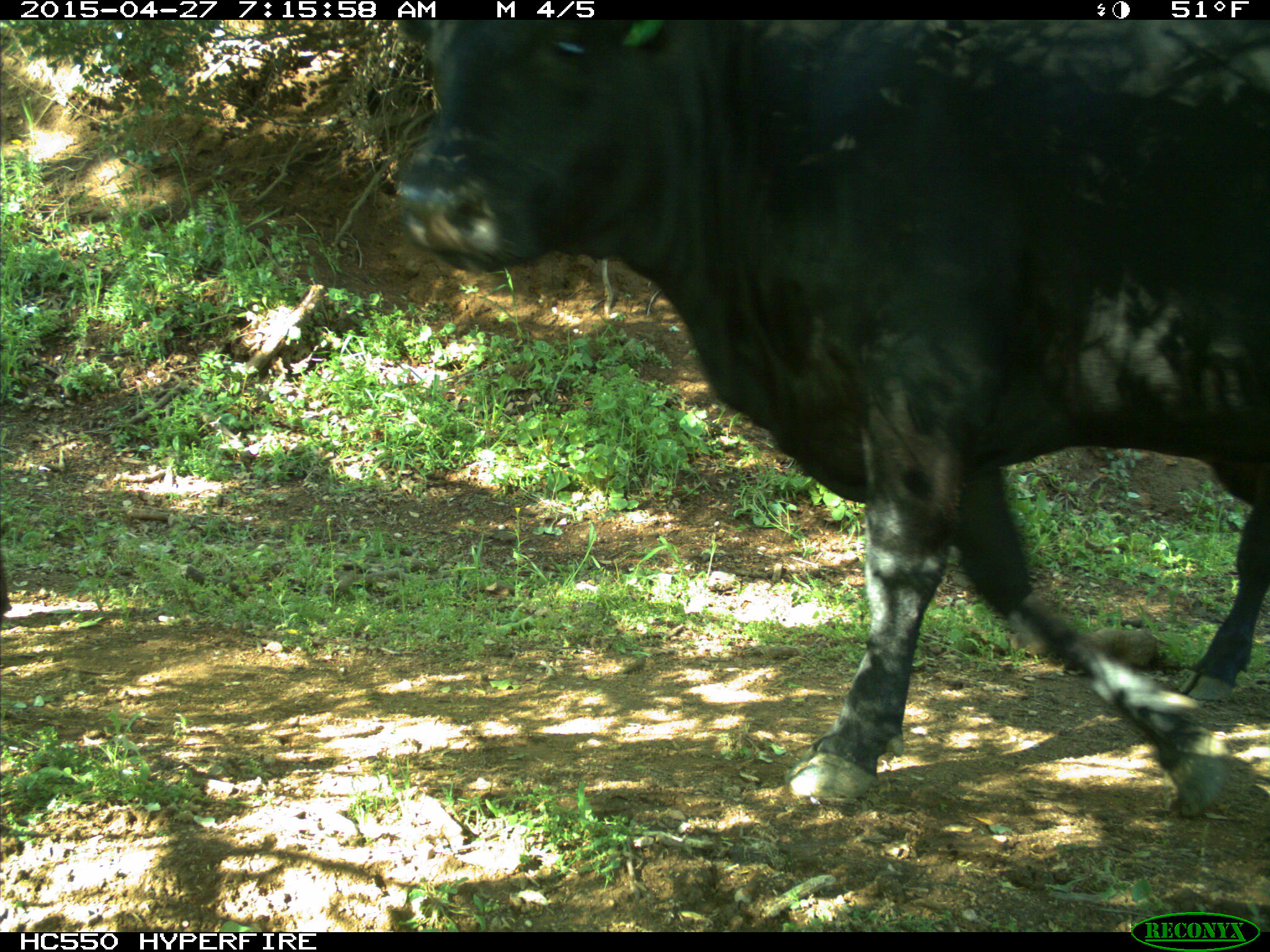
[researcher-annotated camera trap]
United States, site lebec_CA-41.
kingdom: Animalia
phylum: Chordata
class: Mammalia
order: Artiodactyla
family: Bovidae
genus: Bos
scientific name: Bos taurus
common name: domestic cow